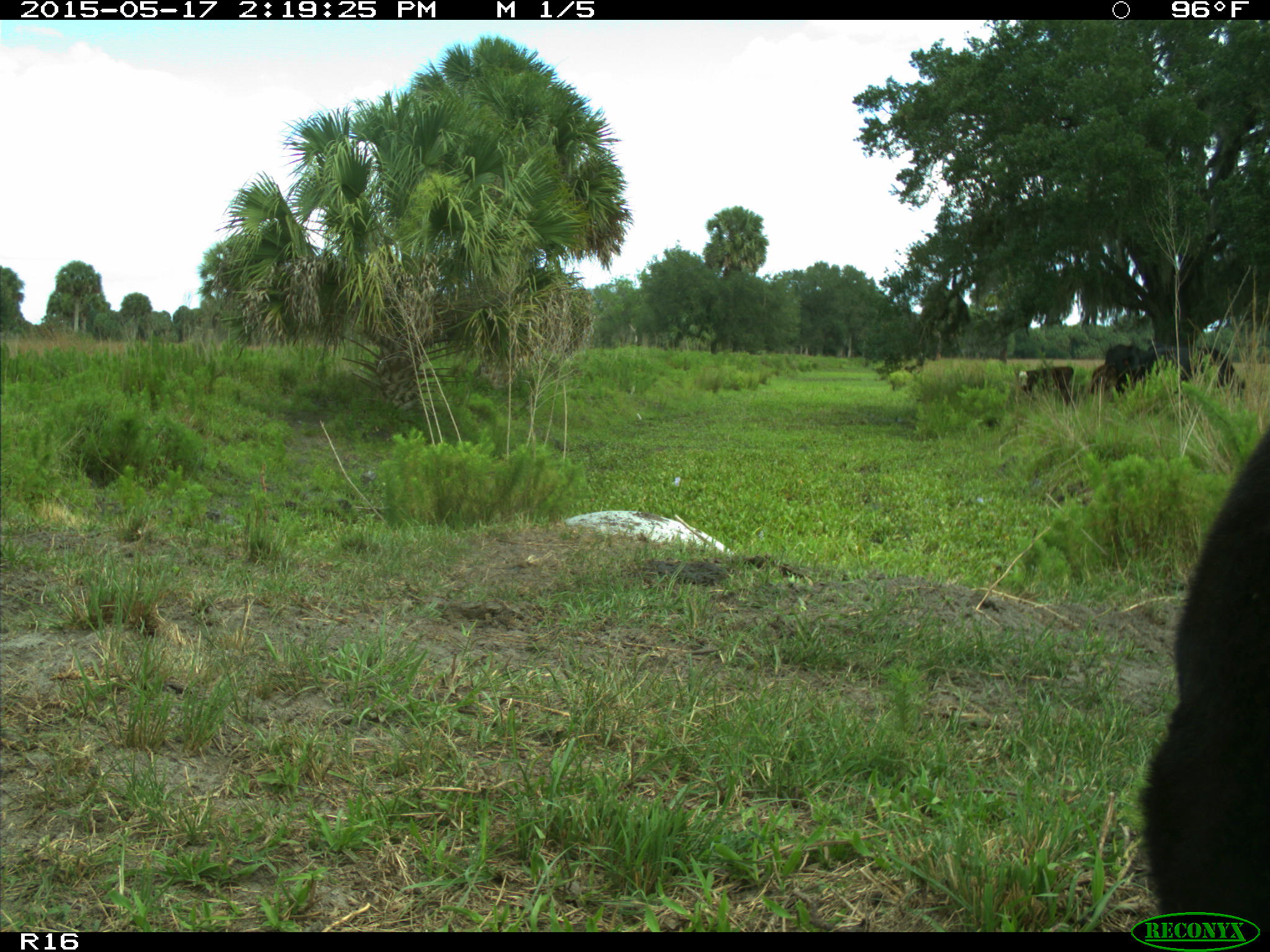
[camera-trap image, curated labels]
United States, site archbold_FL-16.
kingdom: Animalia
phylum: Chordata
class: Mammalia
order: Artiodactyla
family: Bovidae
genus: Bos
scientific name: Bos taurus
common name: domestic cow